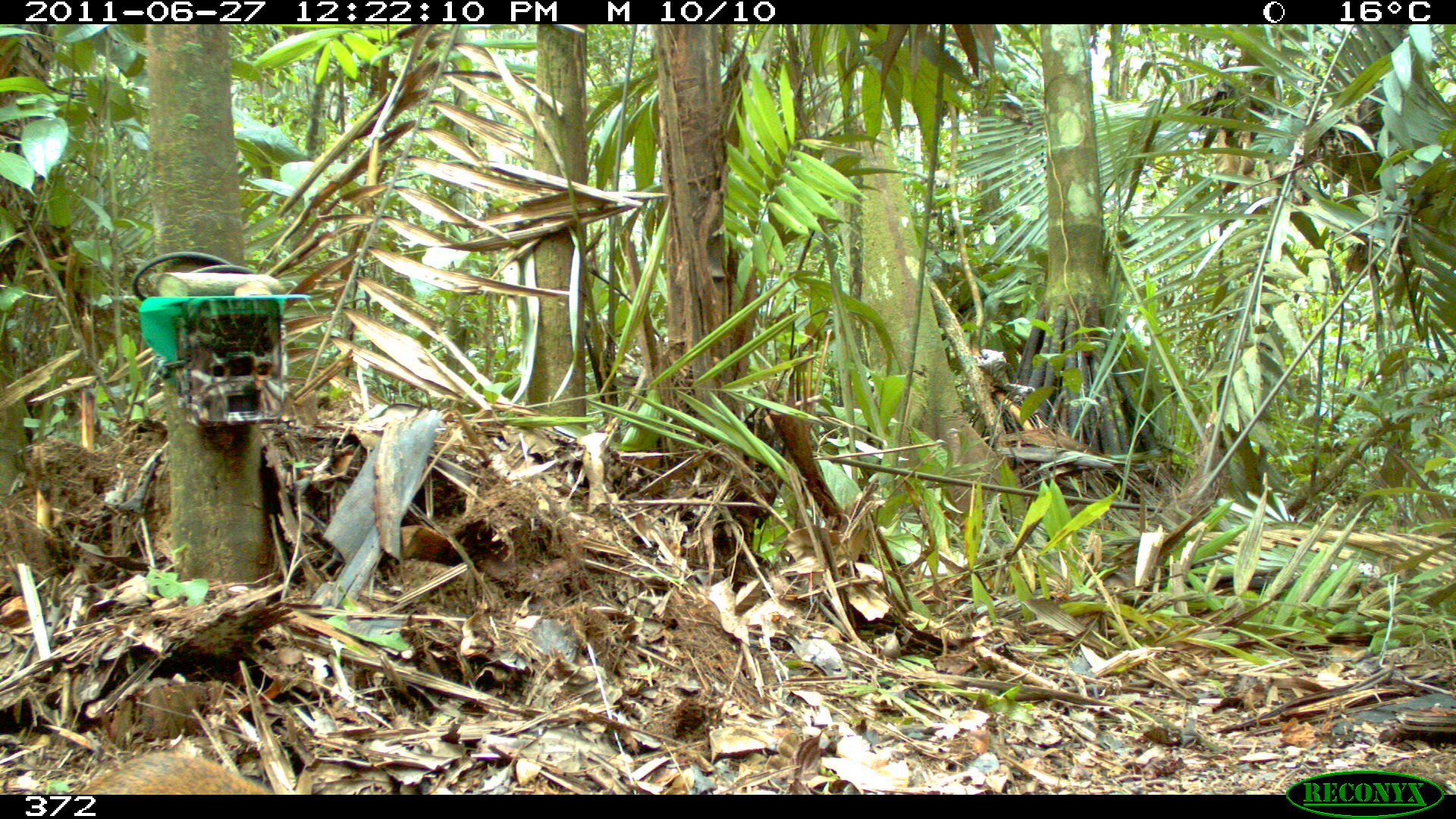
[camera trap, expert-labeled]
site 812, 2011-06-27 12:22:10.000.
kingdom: Animalia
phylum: Chordata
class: Mammalia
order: Rodentia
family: Dasyproctidae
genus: Dasyprocta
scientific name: Dasyprocta punctata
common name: central american agouti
Dasyprocta punctata (central american agouti).